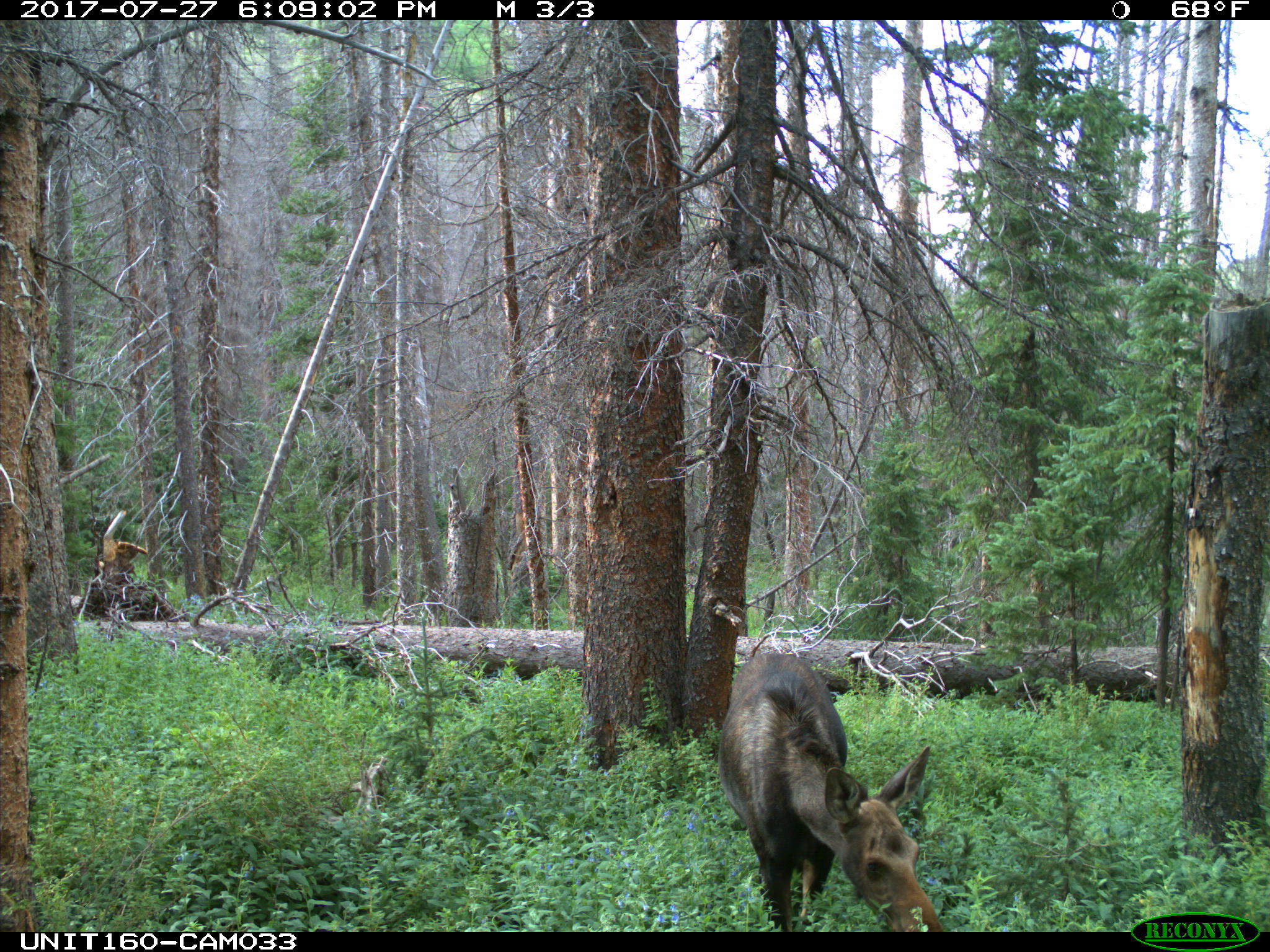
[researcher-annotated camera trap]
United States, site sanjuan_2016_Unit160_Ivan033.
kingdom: Animalia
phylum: Chordata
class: Mammalia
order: Artiodactyla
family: Cervidae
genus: Alces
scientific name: Alces alces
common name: moose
Alces alces (moose).